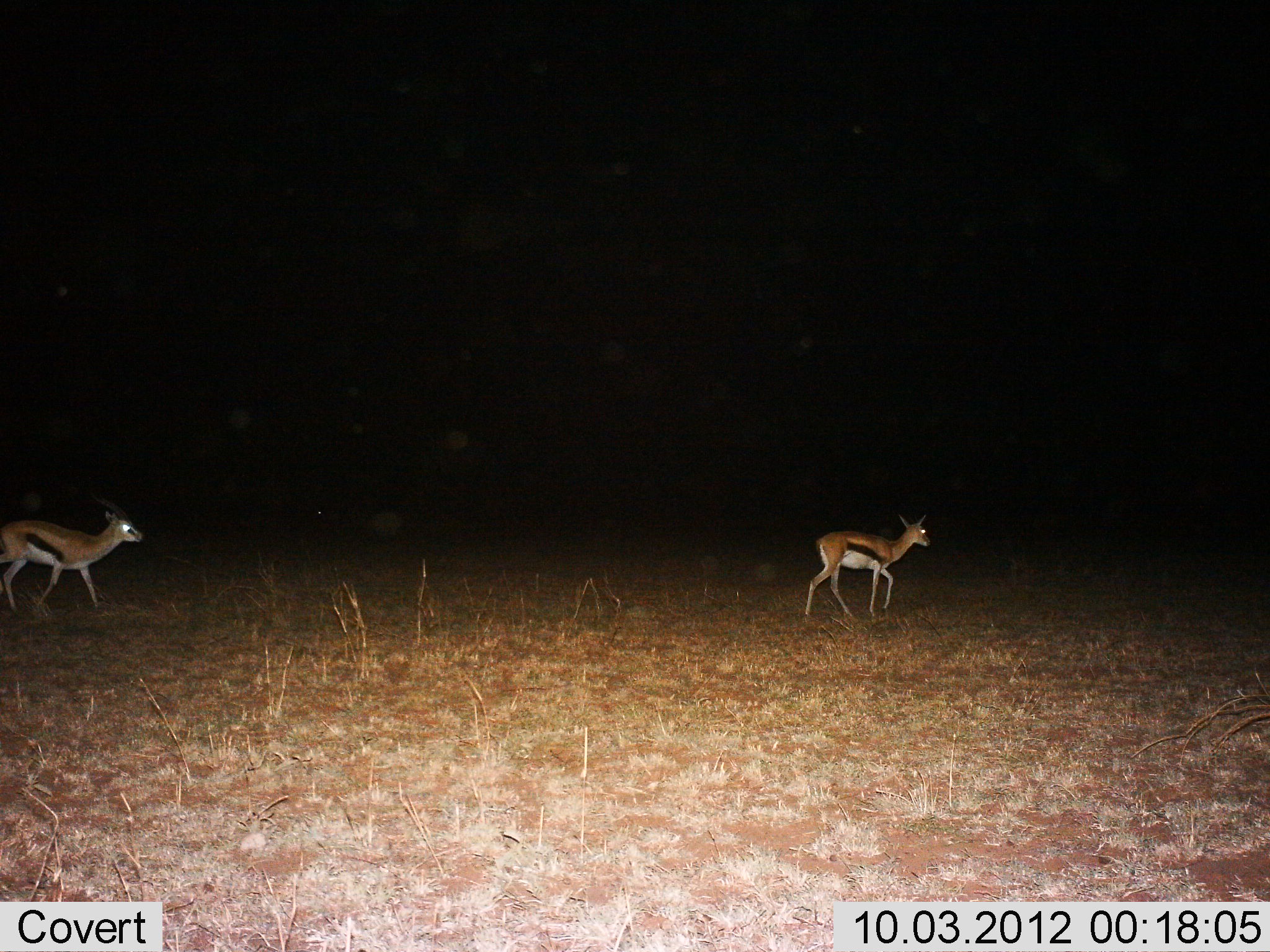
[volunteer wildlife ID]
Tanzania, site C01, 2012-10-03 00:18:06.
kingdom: Animalia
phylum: Chordata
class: Mammalia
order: Artiodactyla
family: Bovidae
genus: Eudorcas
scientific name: Eudorcas thomsonii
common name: thomson's gazelle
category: gazellethomsons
Gazellethomsons (thomson's gazelle) (Eudorcas thomsonii), count 2. Behavior (volunteer vote fractions): standing 0%, resting 0%, moving 100%, interacting 0%. Young present (vote fraction): 10%. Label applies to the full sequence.